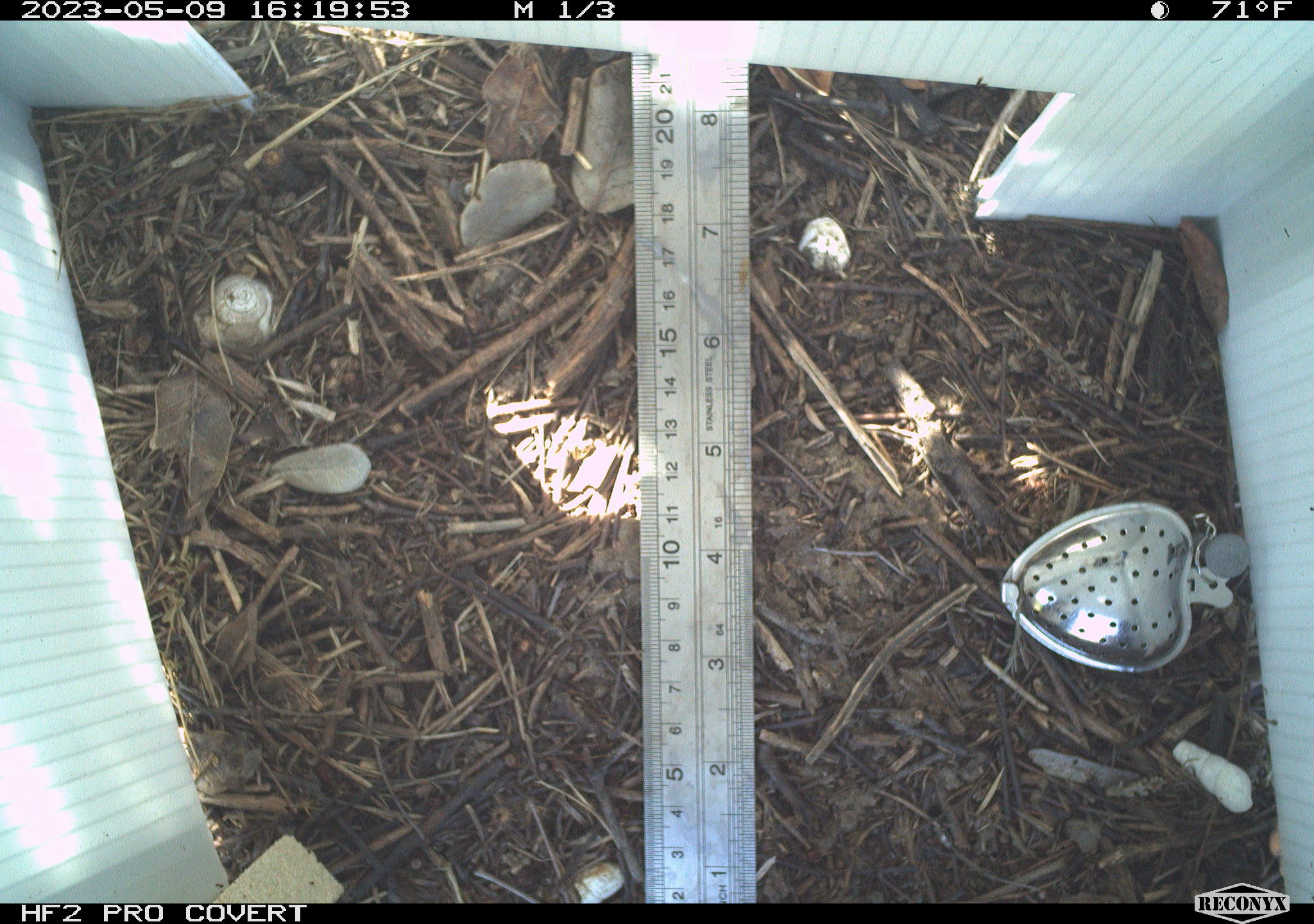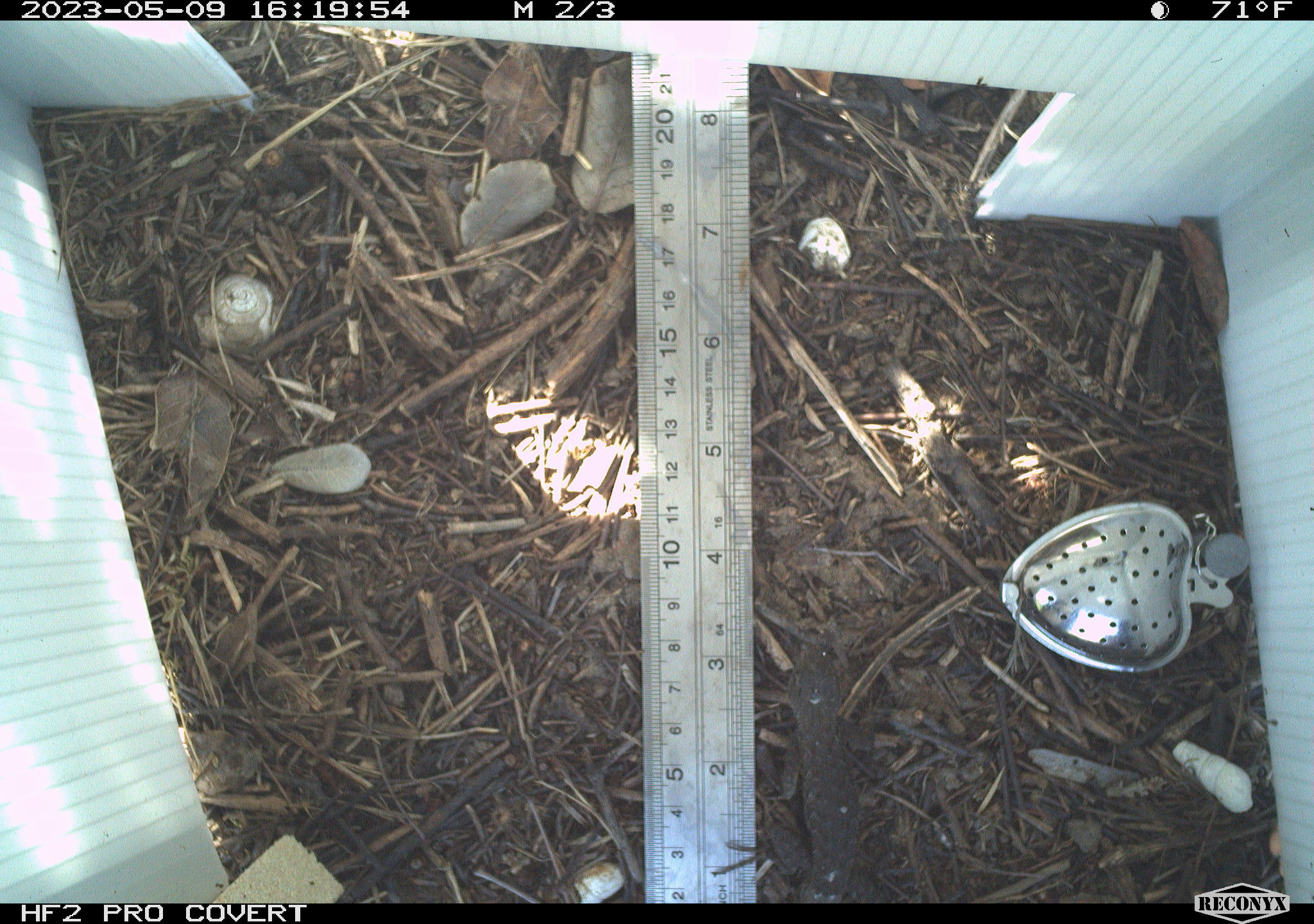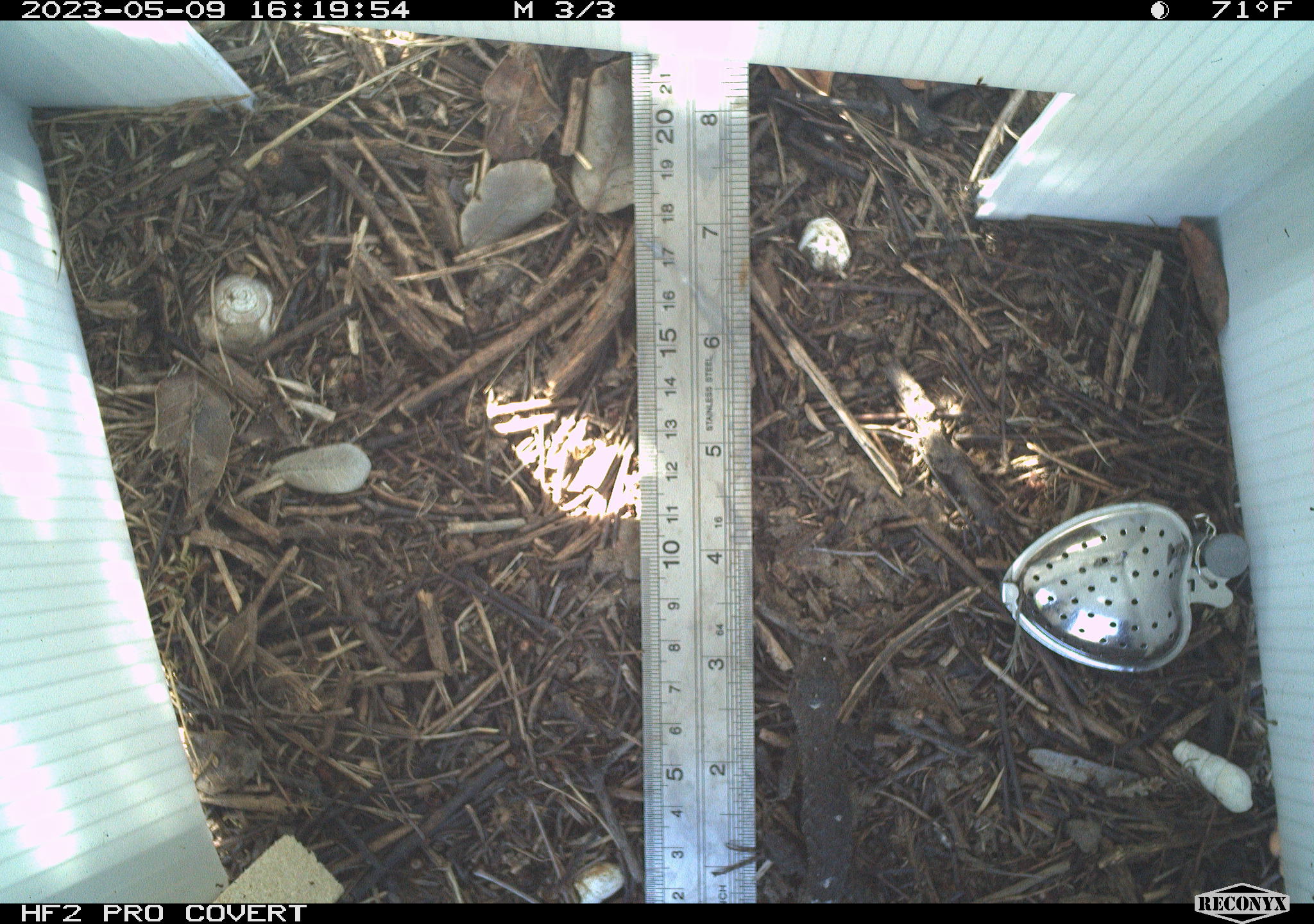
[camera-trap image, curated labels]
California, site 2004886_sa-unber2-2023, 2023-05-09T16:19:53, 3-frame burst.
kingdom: Animalia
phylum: Chordata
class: Reptilia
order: Squamata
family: Phrynosomatidae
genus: Sceloporus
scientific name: Sceloporus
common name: spiny lizards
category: sceloporus species